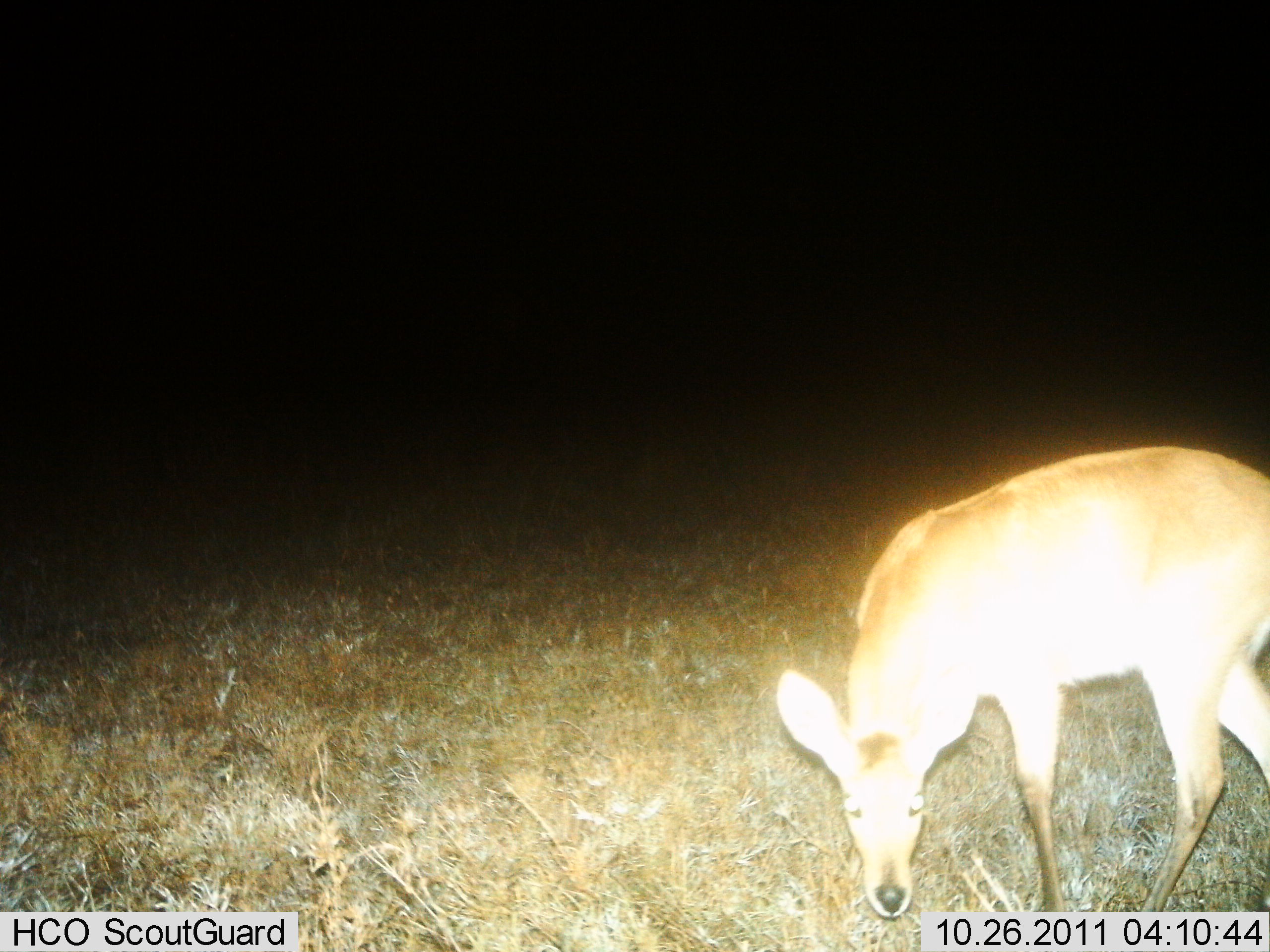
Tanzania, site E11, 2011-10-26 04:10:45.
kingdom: Animalia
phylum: Chordata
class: Mammalia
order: Artiodactyla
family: Bovidae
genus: Redunca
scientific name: Redunca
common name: reedbuck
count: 1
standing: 29%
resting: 0%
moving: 0%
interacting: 0%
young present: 0%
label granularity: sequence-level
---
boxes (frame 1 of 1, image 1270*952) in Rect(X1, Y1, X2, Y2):
animal: Rect(771, 439, 1270, 920)